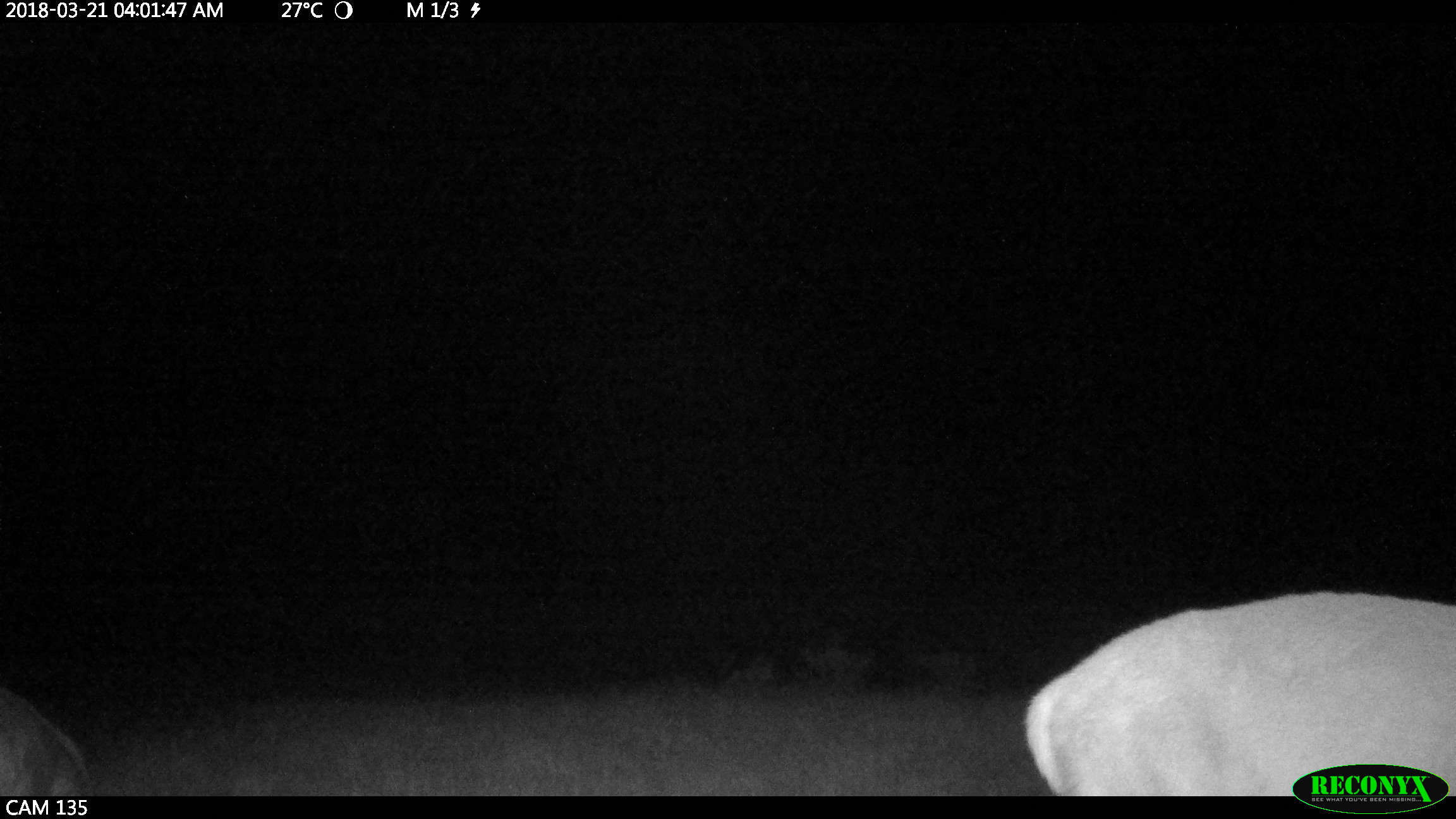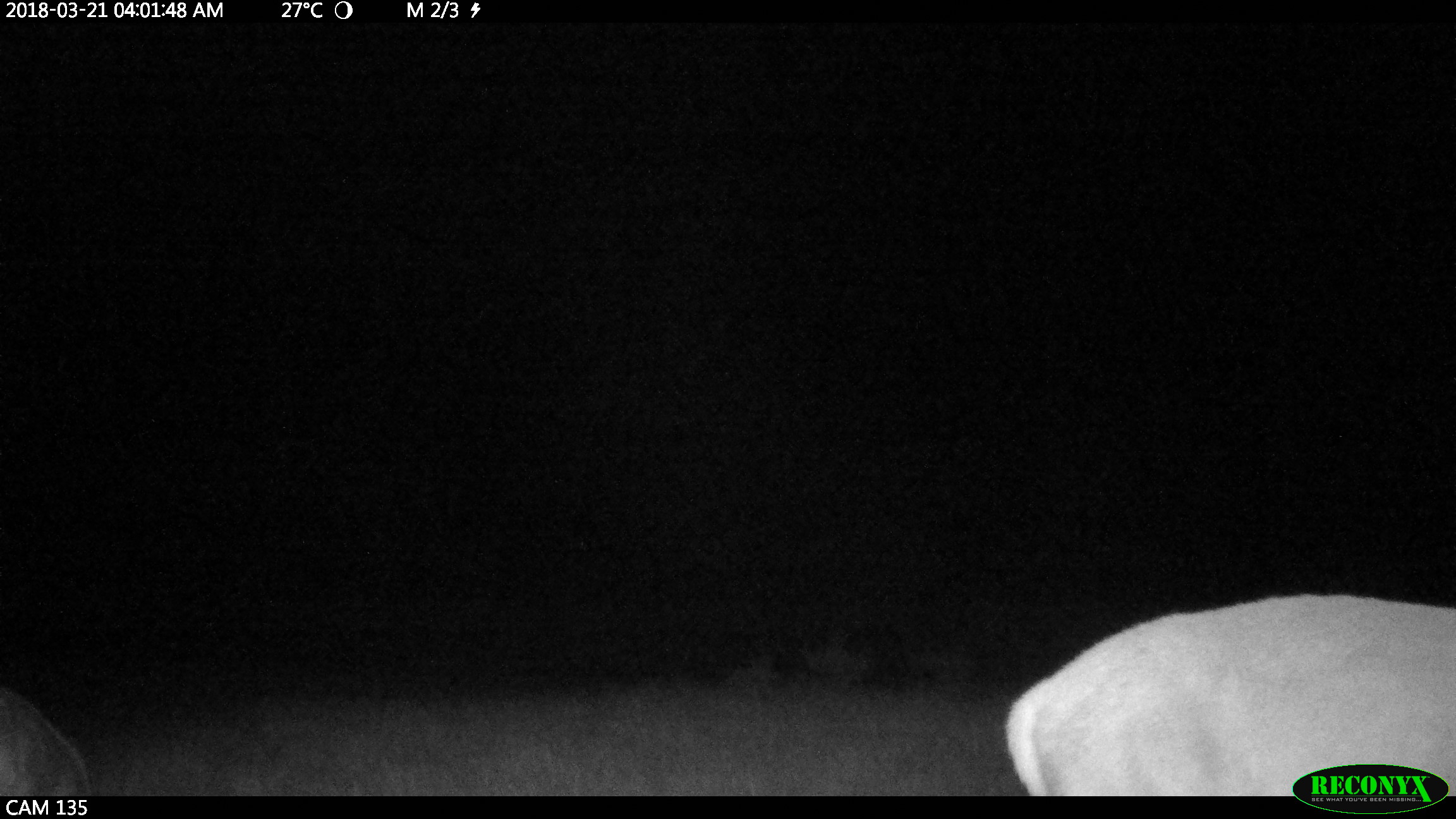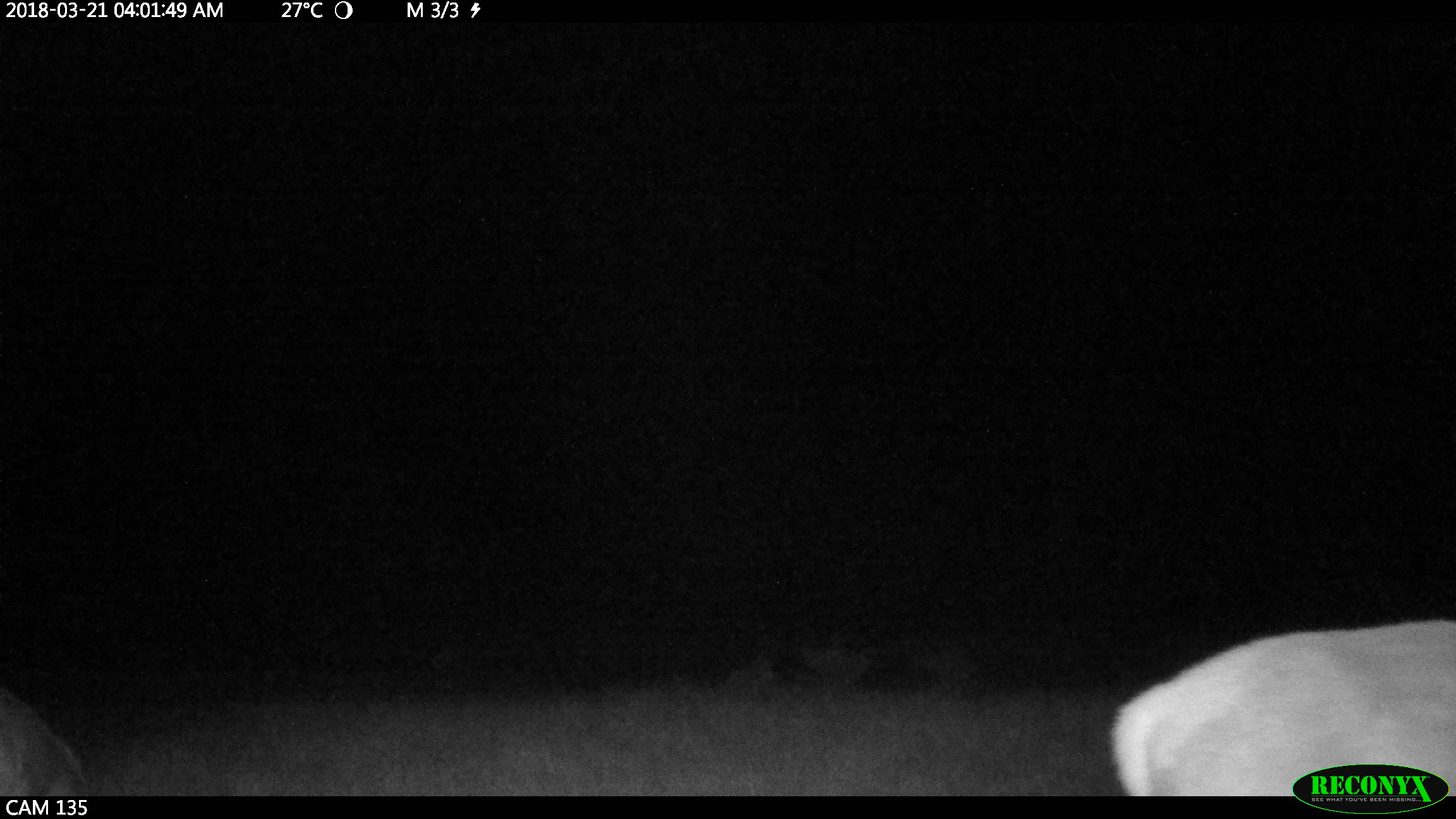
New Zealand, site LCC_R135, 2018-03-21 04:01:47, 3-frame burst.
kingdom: Animalia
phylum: Chordata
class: Mammalia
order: Artiodactyla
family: Cervidae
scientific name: Cervidae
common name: deer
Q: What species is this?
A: Deer (Cervidae).